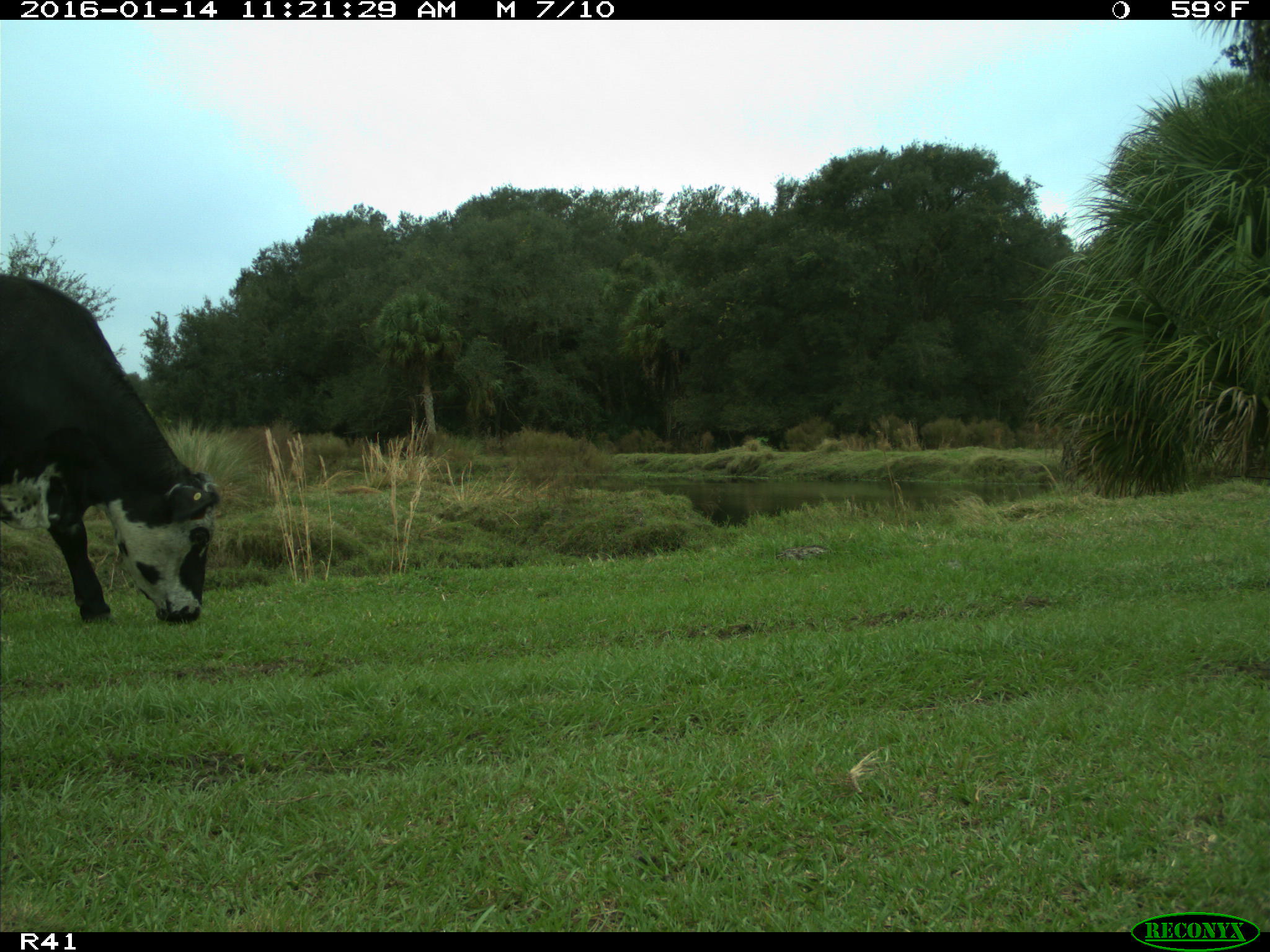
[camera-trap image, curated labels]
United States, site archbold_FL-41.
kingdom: Animalia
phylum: Chordata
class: Mammalia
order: Artiodactyla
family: Bovidae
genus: Bos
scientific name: Bos taurus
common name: domestic cow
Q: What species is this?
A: Bos taurus (domestic cow).